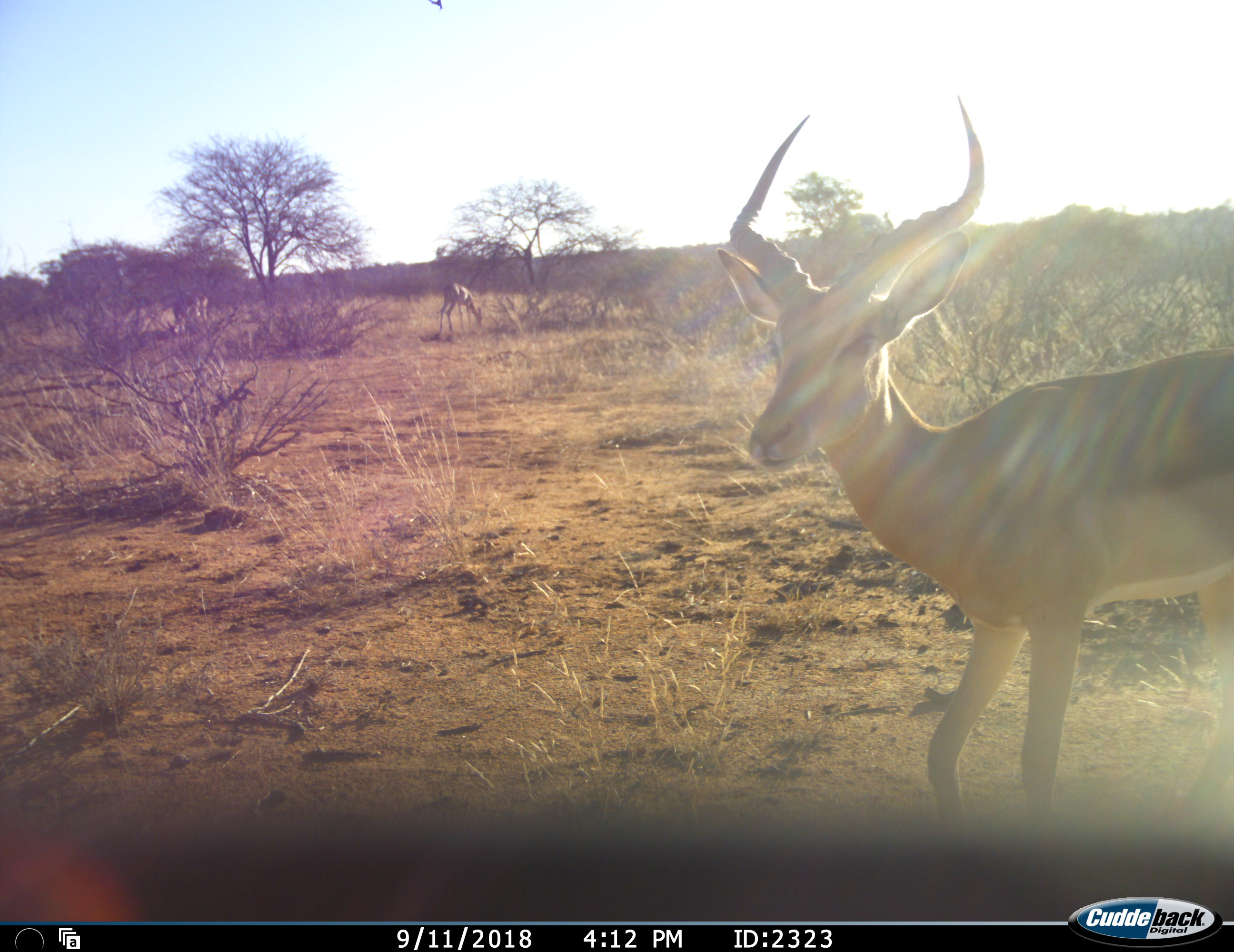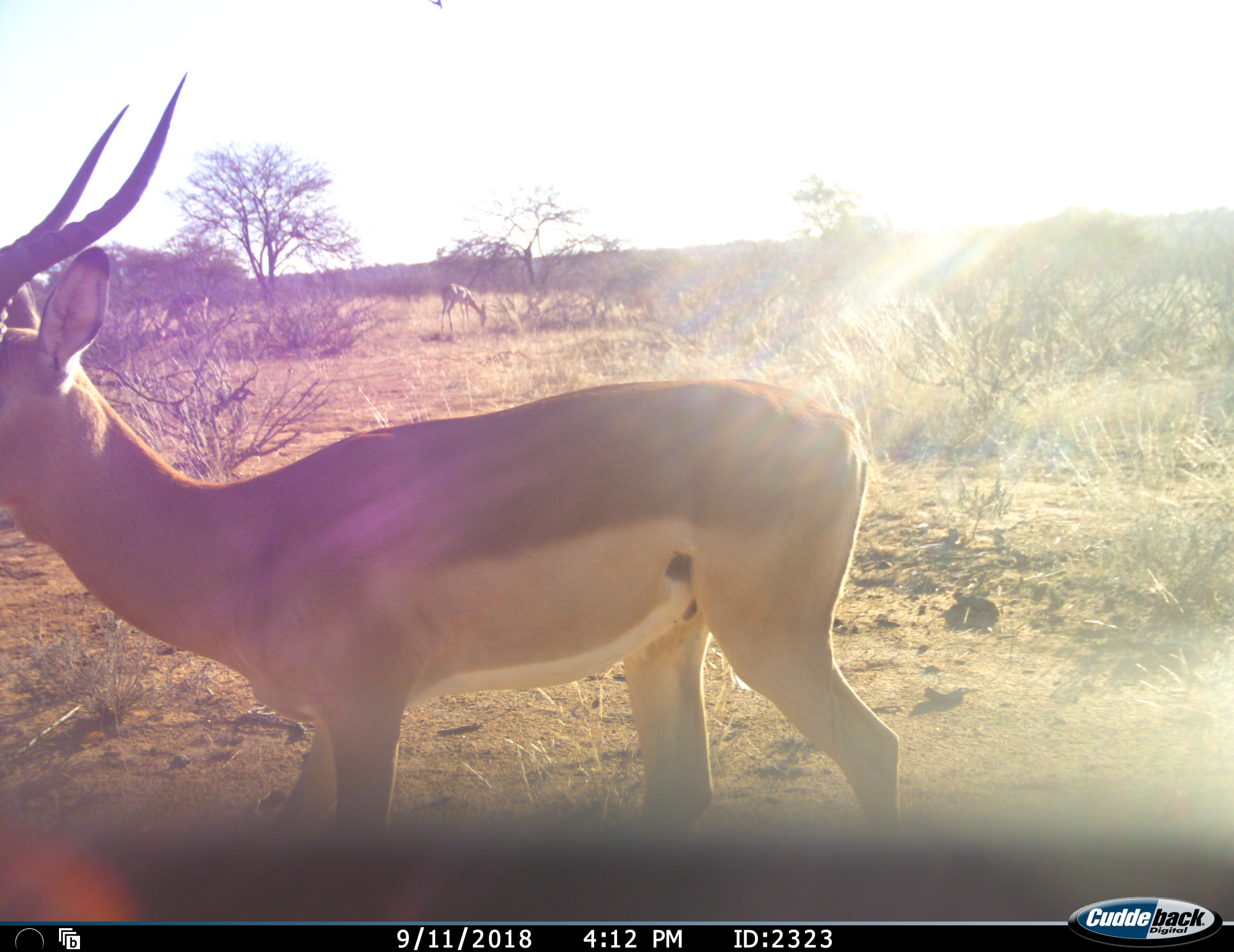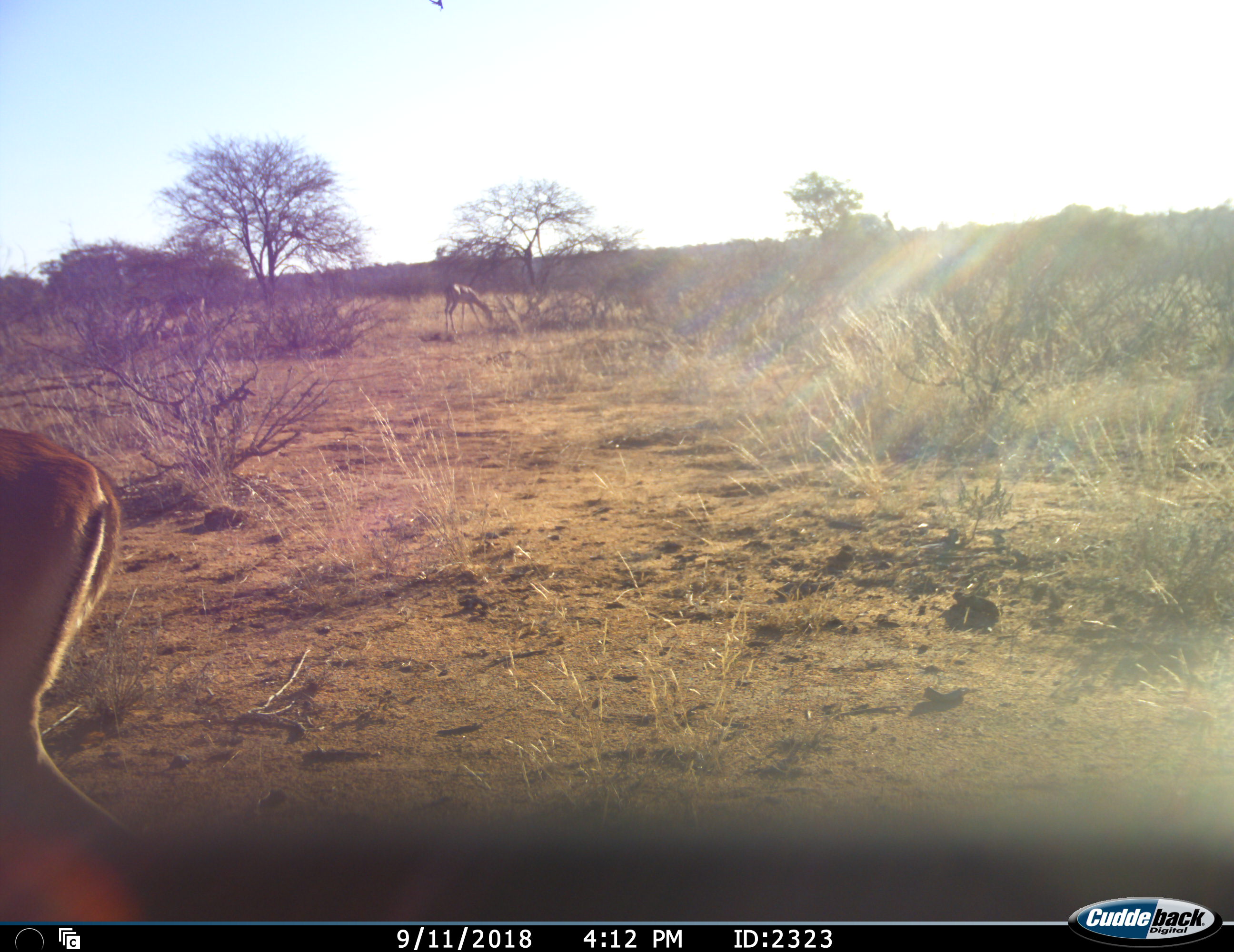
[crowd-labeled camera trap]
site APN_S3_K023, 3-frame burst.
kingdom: Animalia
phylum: Chordata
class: Mammalia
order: Artiodactyla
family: Bovidae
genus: Aepyceros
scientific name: Aepyceros melampus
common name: impala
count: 3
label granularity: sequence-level